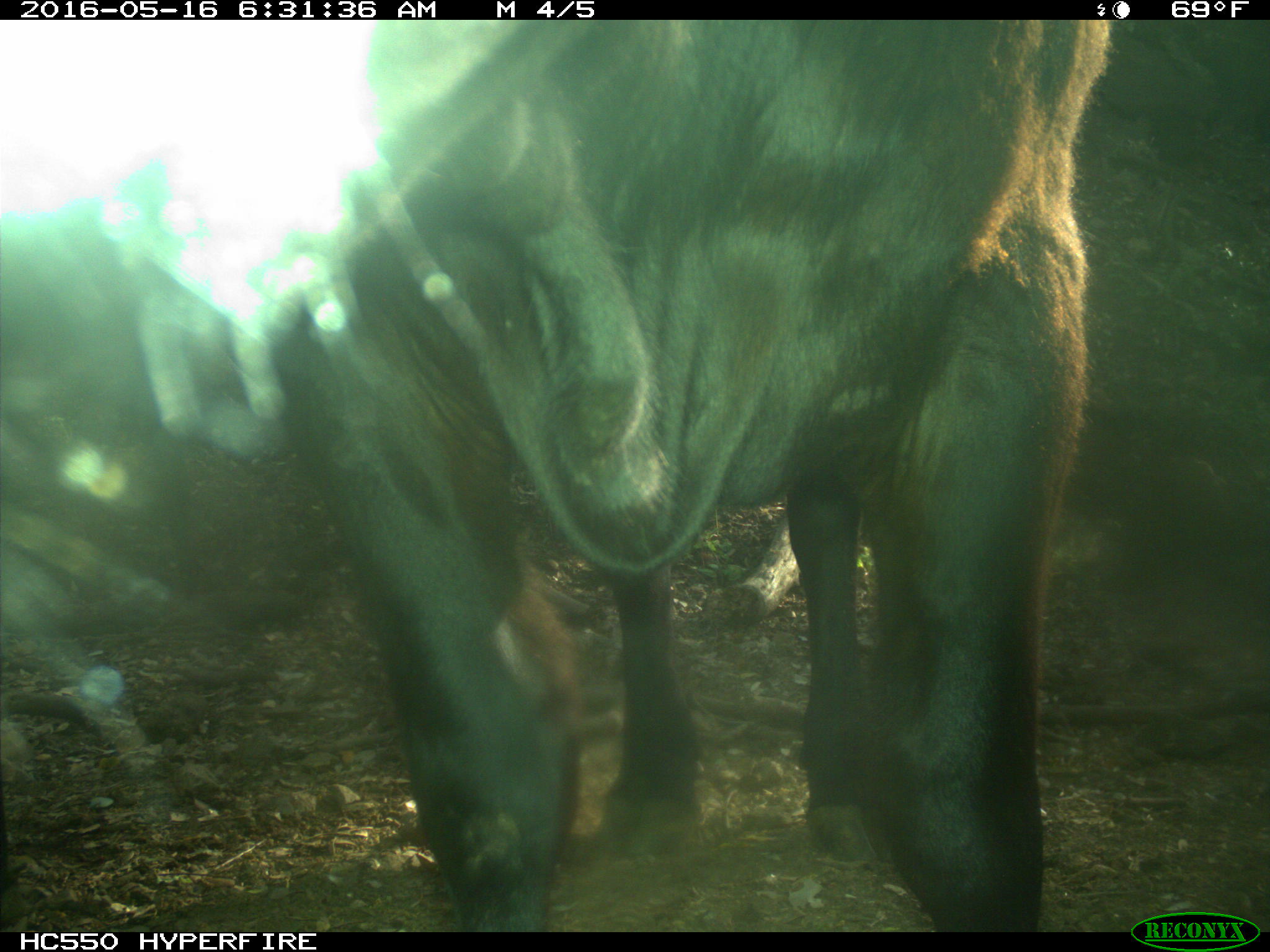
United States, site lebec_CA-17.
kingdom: Animalia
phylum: Chordata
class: Mammalia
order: Artiodactyla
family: Bovidae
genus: Bos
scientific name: Bos taurus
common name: domestic cow